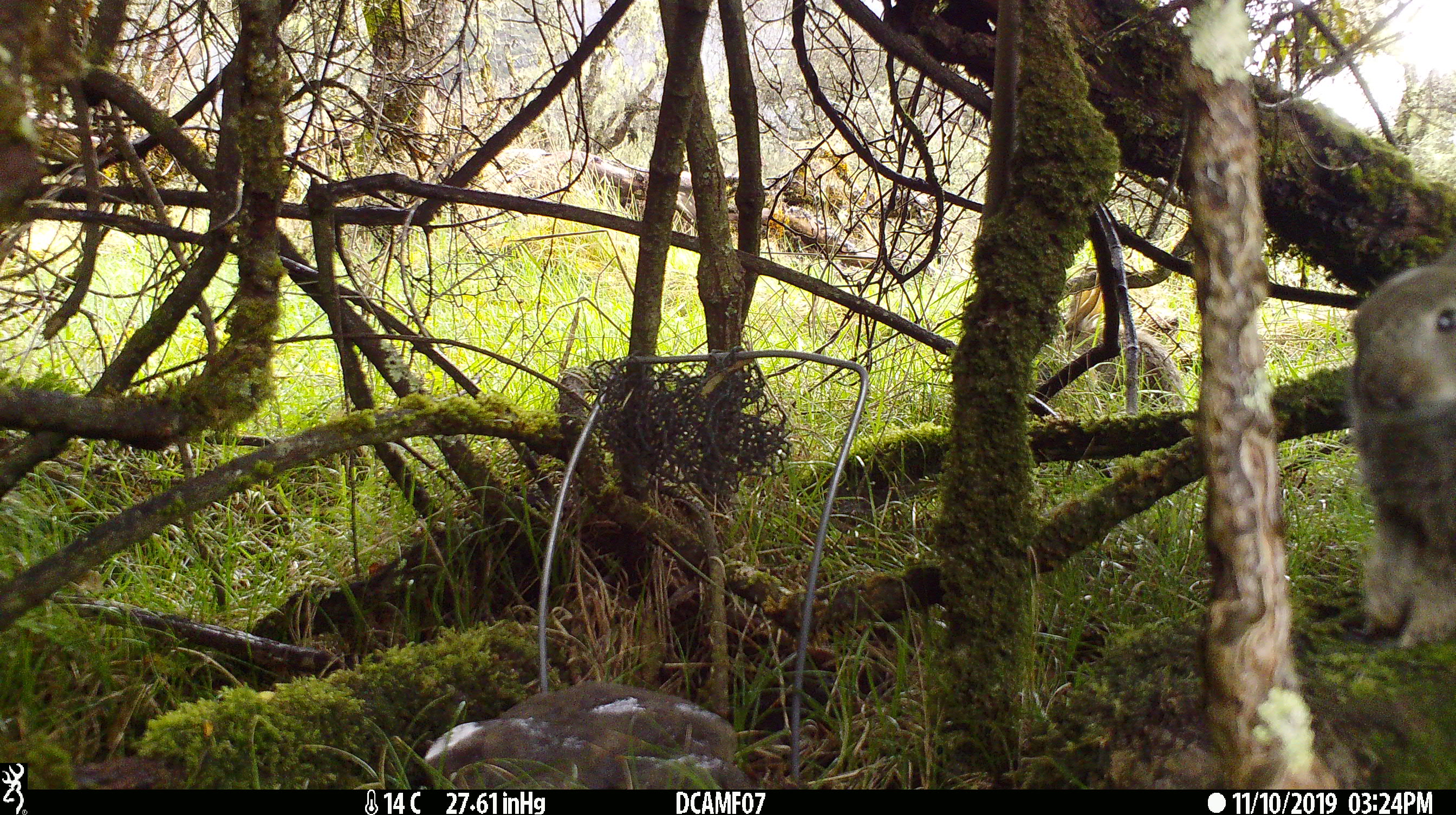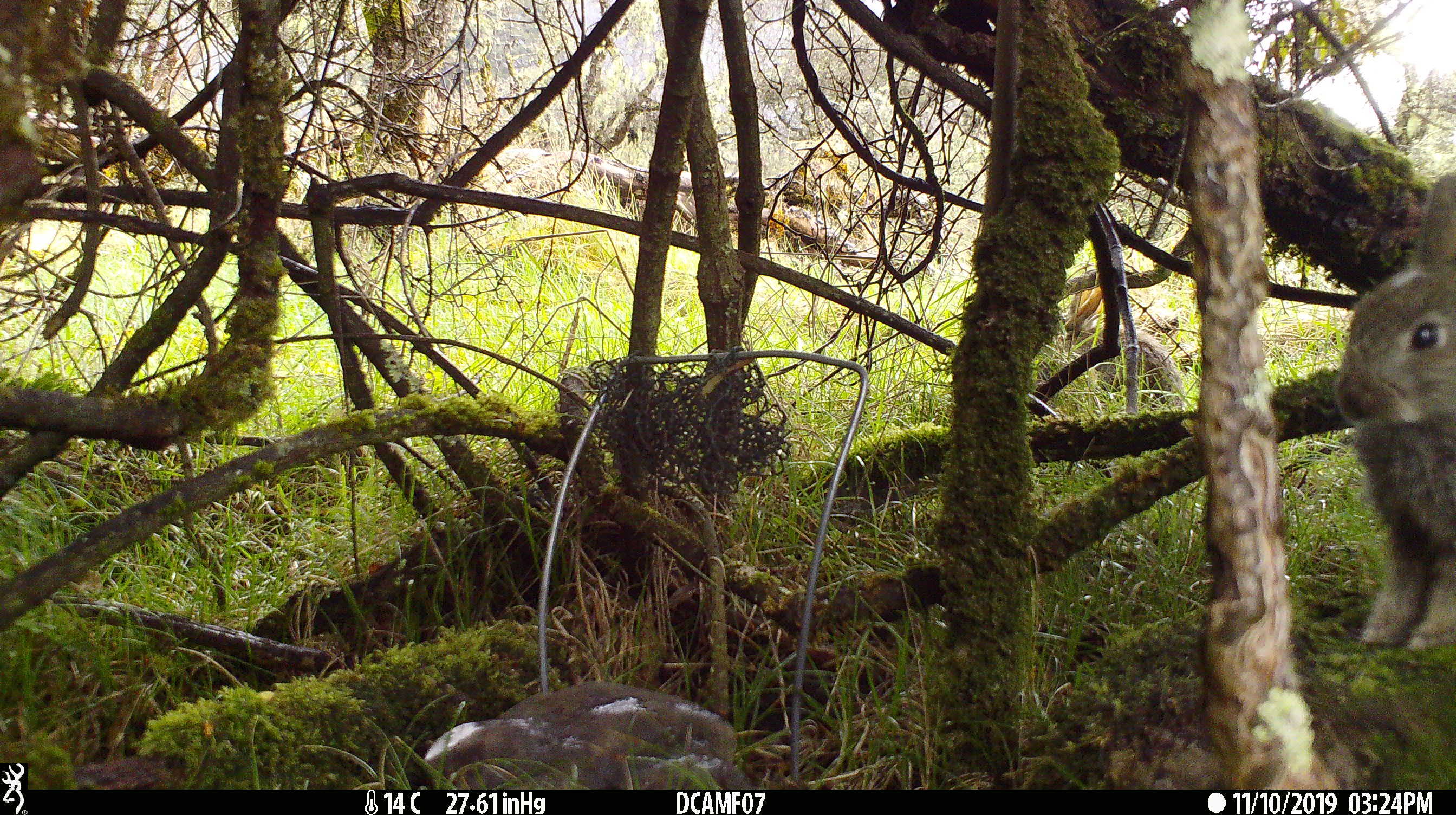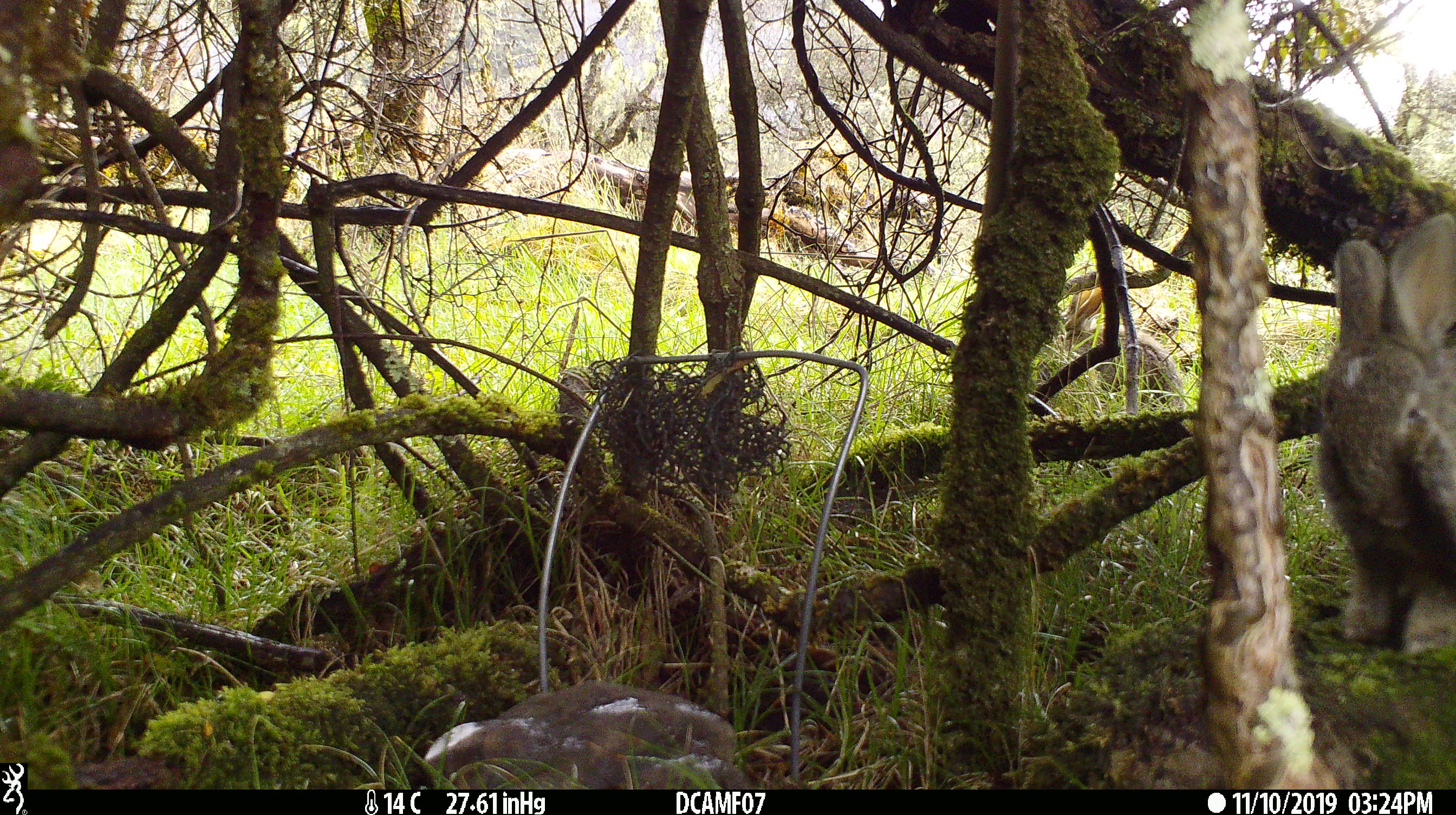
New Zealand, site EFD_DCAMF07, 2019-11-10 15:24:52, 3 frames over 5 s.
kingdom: Animalia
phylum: Chordata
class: Mammalia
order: Lagomorpha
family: Leporidae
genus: Oryctolagus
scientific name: Oryctolagus cuniculus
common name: european rabbit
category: rabbit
Rabbit (european rabbit) (Oryctolagus cuniculus).